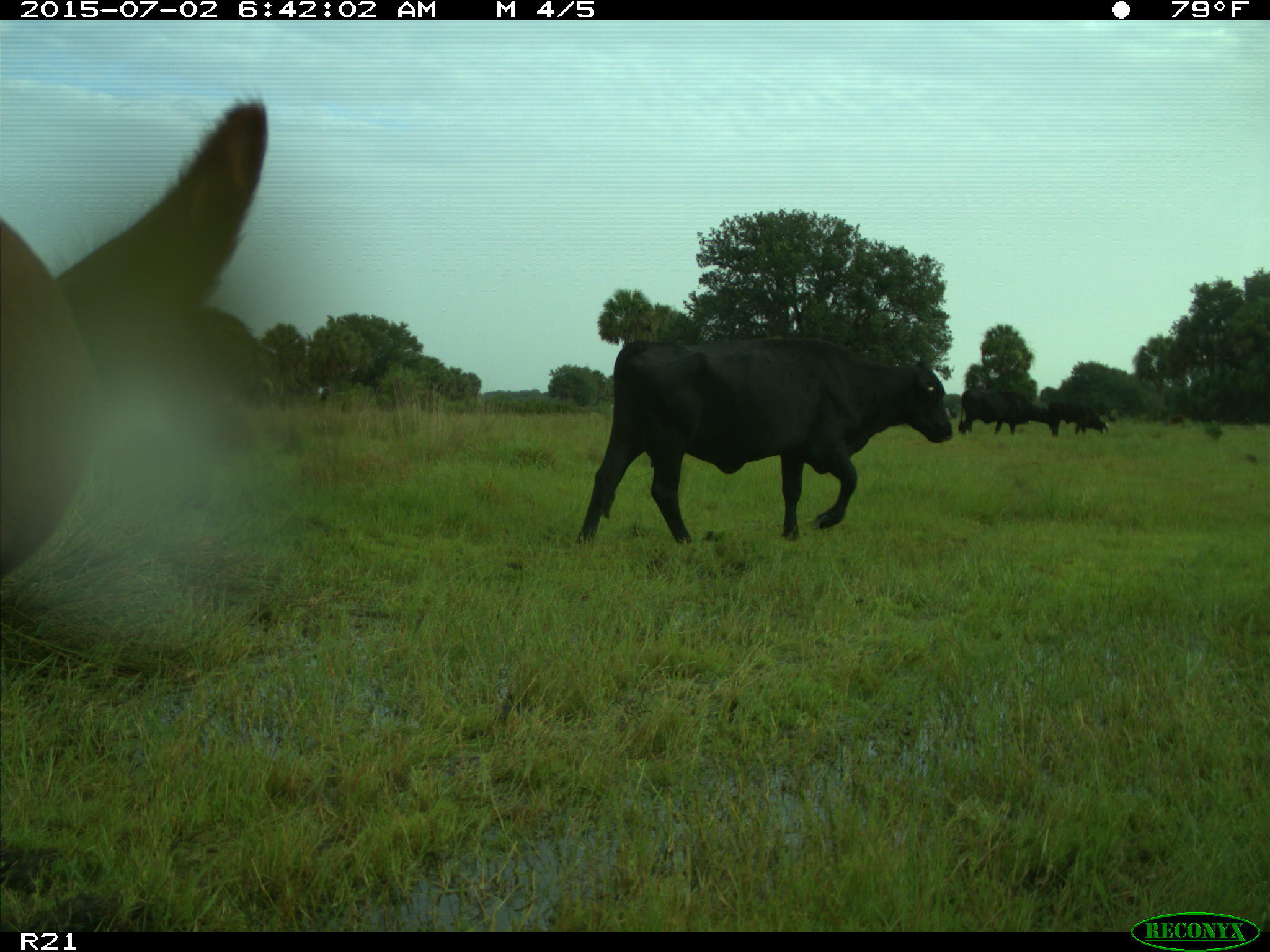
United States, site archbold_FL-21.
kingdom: Animalia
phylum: Chordata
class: Mammalia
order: Artiodactyla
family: Bovidae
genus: Bos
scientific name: Bos taurus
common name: domestic cow